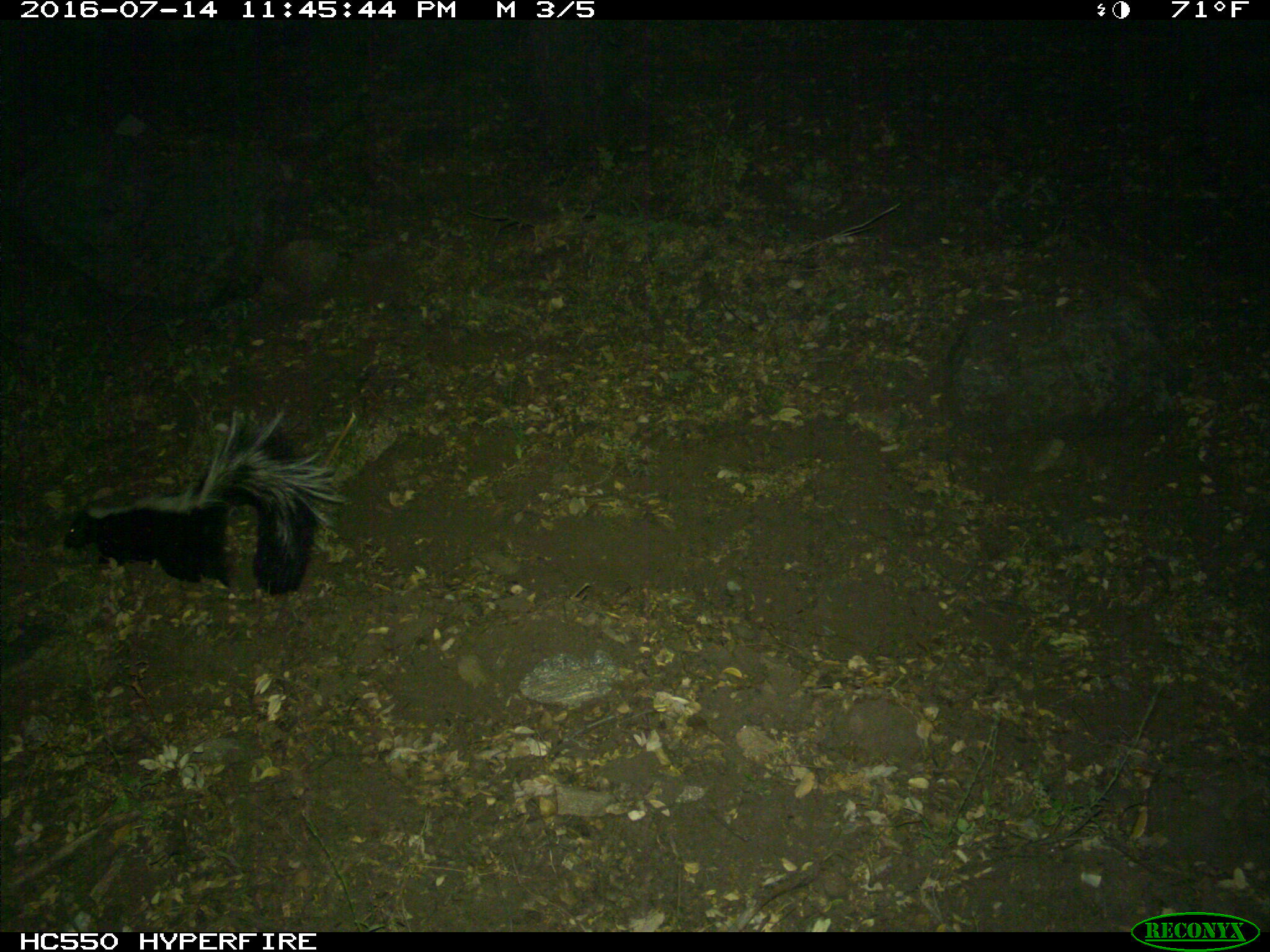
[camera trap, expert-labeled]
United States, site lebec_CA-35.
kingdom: Animalia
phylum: Chordata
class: Mammalia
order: Carnivora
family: Mephitidae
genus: Mephitis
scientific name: Mephitis mephitis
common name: striped skunk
Mephitis mephitis (striped skunk).